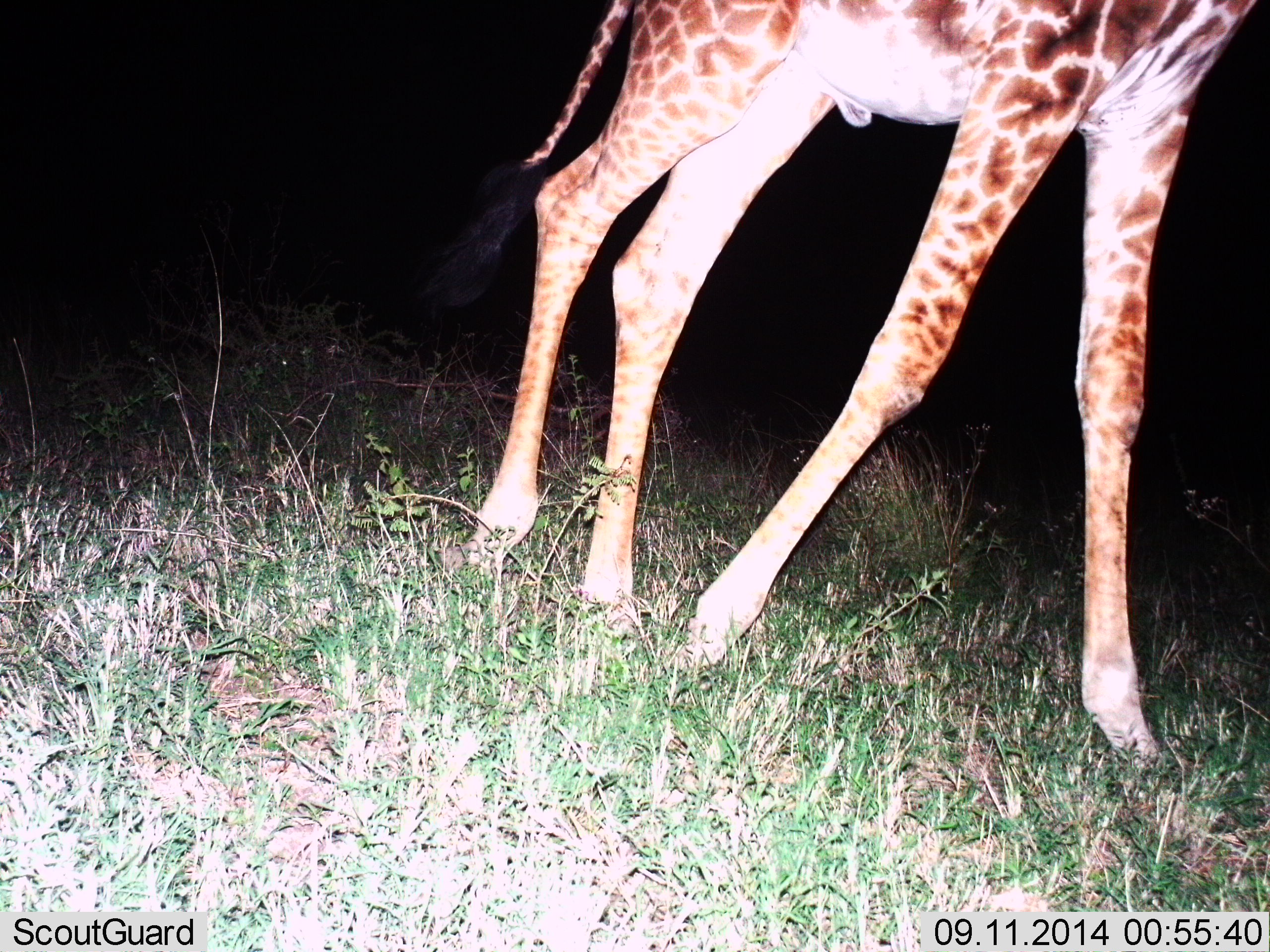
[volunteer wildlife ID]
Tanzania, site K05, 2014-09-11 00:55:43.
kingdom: Animalia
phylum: Chordata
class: Mammalia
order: Artiodactyla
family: Giraffidae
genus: Giraffa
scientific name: Giraffa camelopardalis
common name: giraffe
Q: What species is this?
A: Giraffe (Giraffa camelopardalis).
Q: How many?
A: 1.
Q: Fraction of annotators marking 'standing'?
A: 20%.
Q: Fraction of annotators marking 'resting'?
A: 0%.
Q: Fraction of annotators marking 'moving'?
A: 80%.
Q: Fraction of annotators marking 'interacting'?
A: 0%.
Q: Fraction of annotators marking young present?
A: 0%.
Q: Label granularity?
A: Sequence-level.